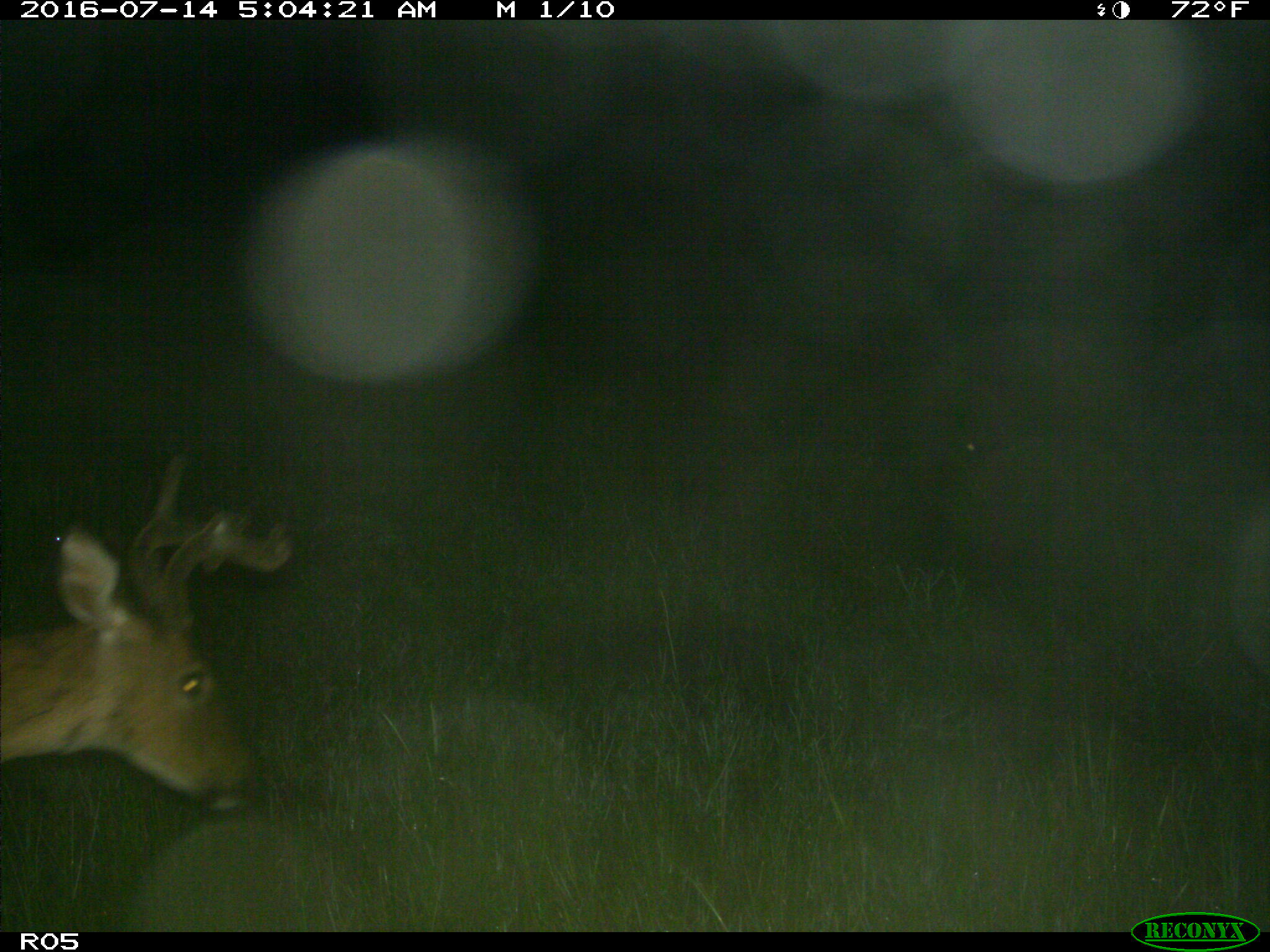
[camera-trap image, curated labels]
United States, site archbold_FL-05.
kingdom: Animalia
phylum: Chordata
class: Mammalia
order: Artiodactyla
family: Cervidae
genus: Odocoileus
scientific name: Odocoileus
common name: deer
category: unidentified deer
Unidentified deer (deer) (Odocoileus).